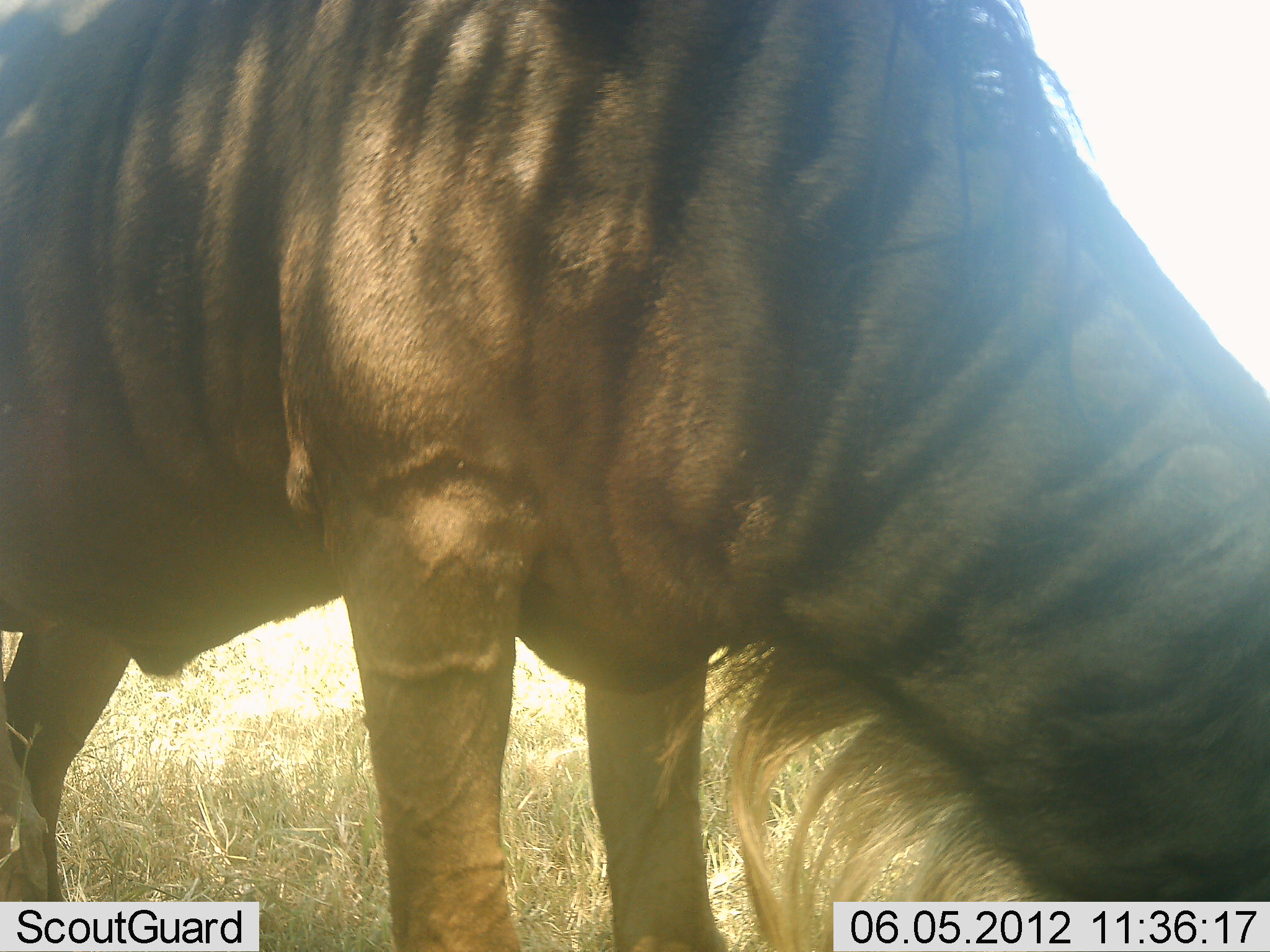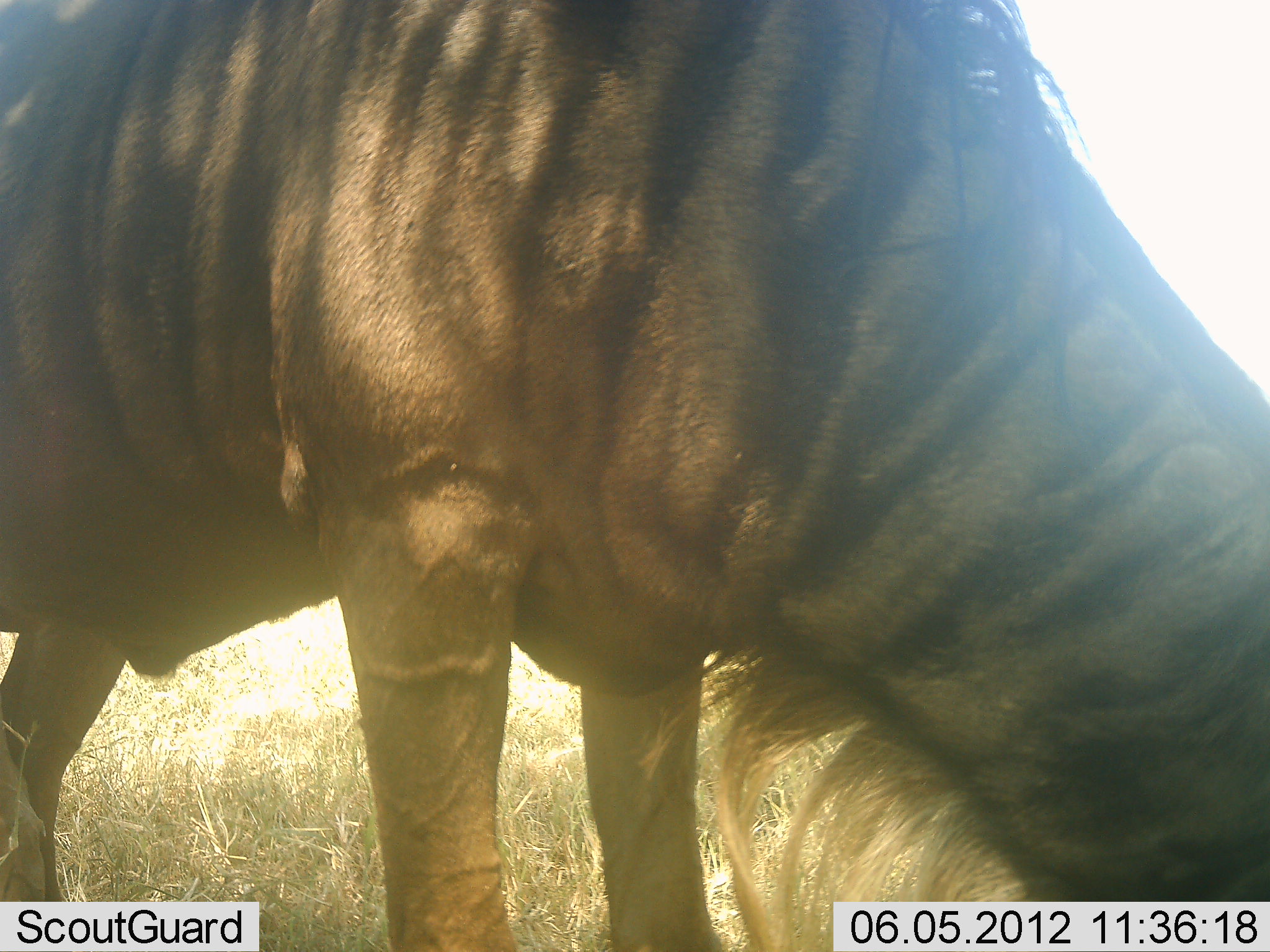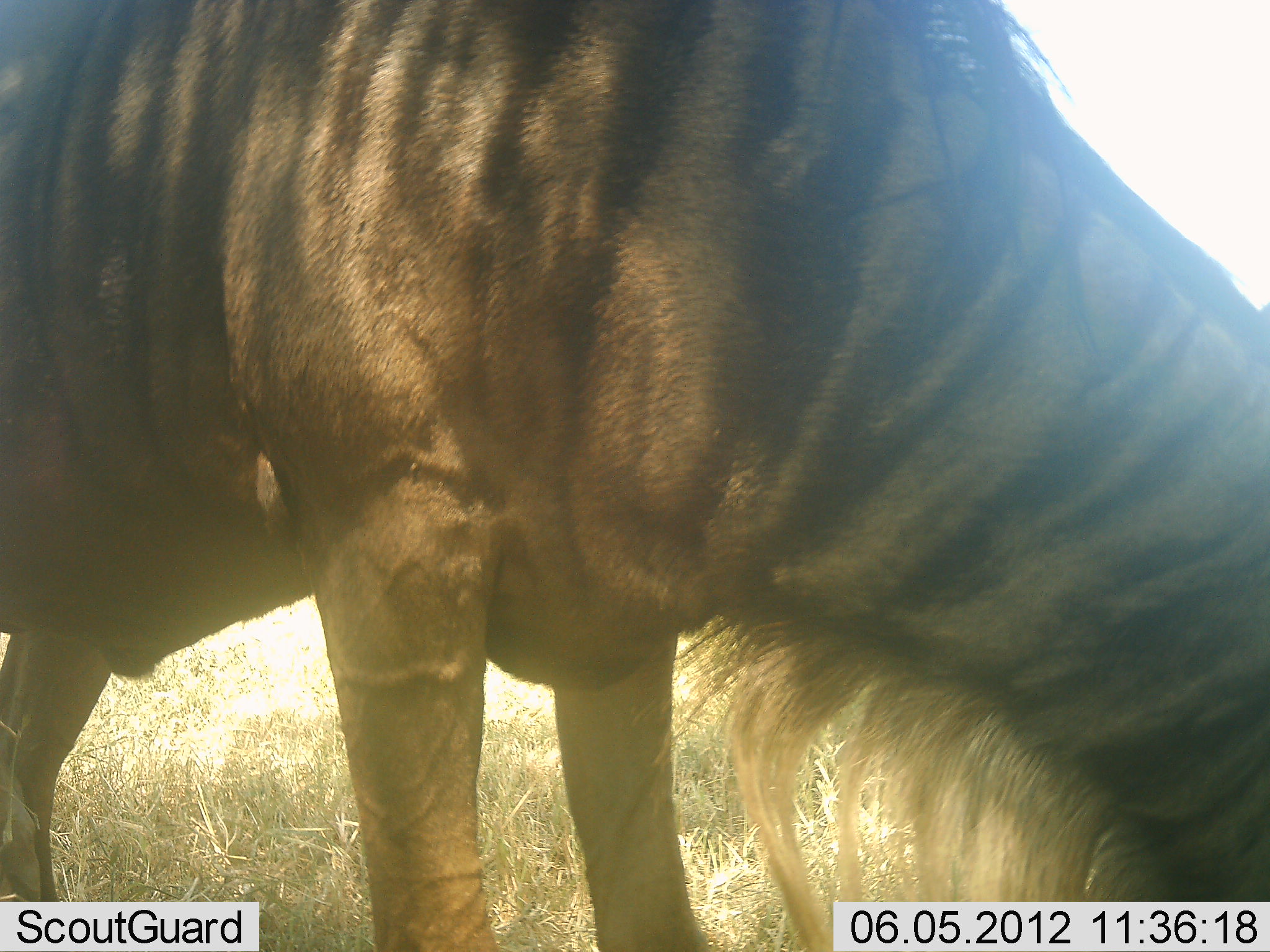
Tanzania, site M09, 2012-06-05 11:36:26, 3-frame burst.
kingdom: Animalia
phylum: Chordata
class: Mammalia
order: Artiodactyla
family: Bovidae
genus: Connochaetes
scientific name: Connochaetes taurinus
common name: blue wildebeest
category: wildebeest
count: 1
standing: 40%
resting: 0%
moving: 0%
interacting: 0%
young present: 0%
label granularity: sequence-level